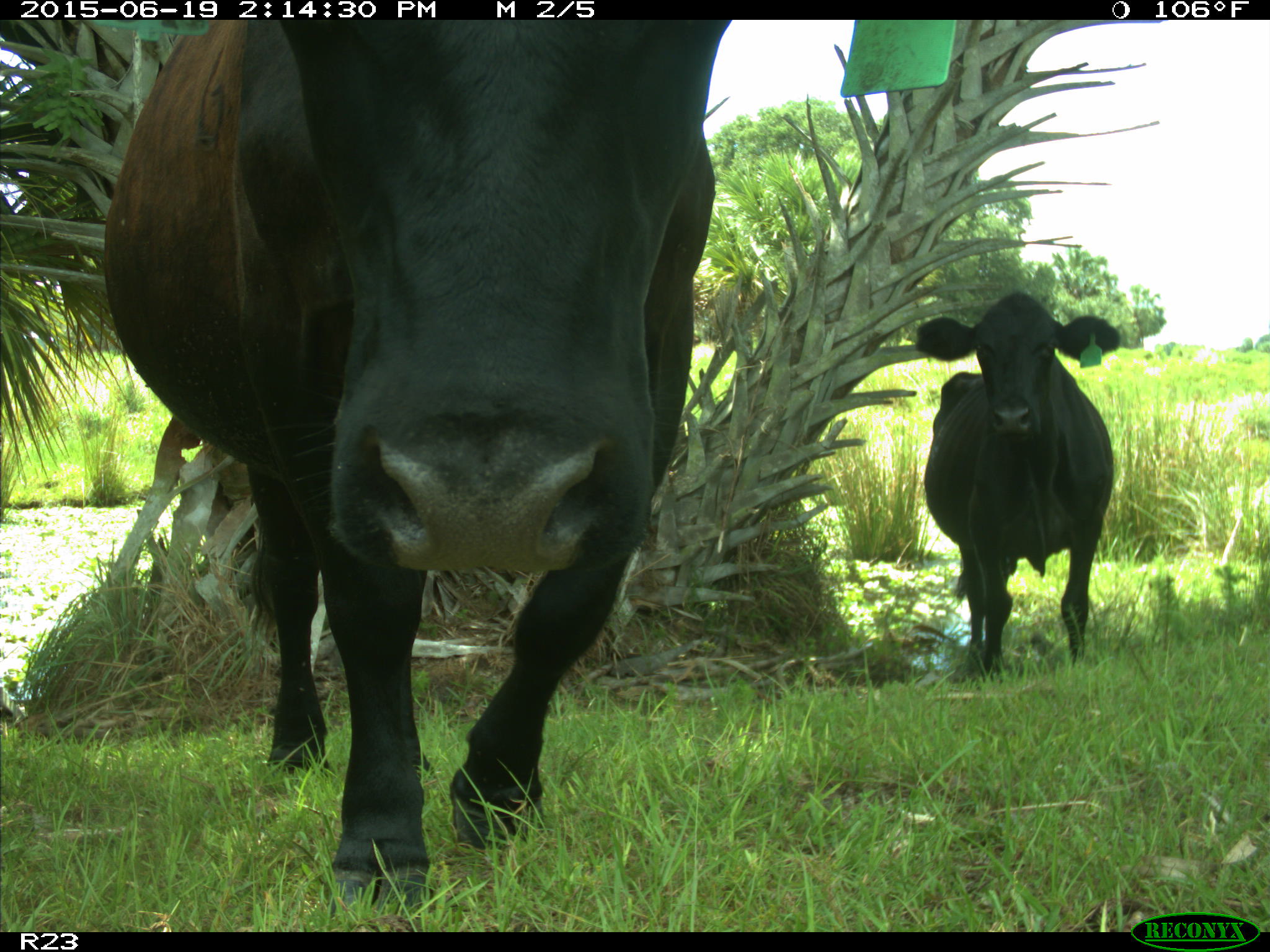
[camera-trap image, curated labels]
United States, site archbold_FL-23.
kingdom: Animalia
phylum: Chordata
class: Mammalia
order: Artiodactyla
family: Bovidae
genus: Bos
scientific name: Bos taurus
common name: domestic cow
Bos taurus (domestic cow).